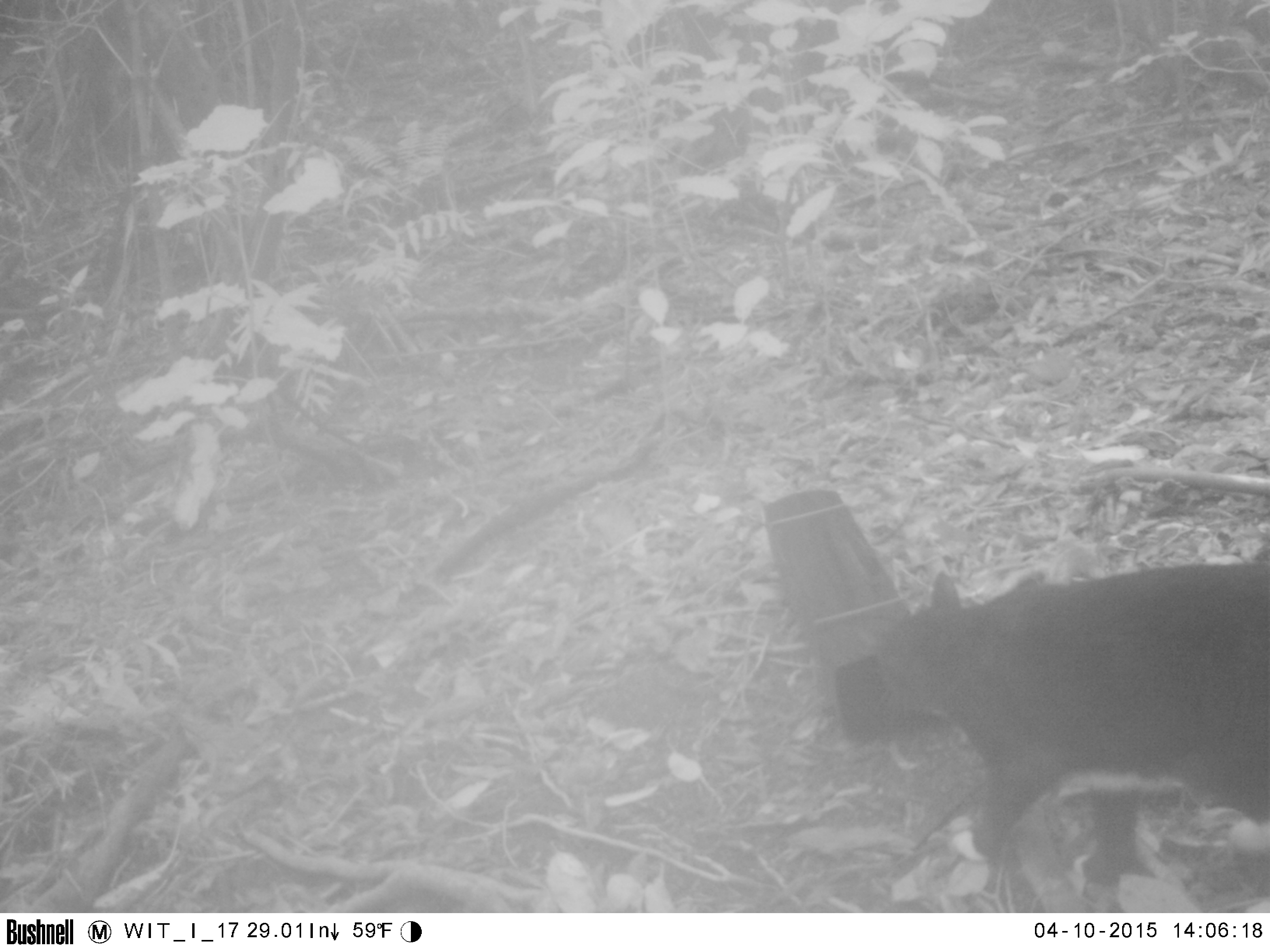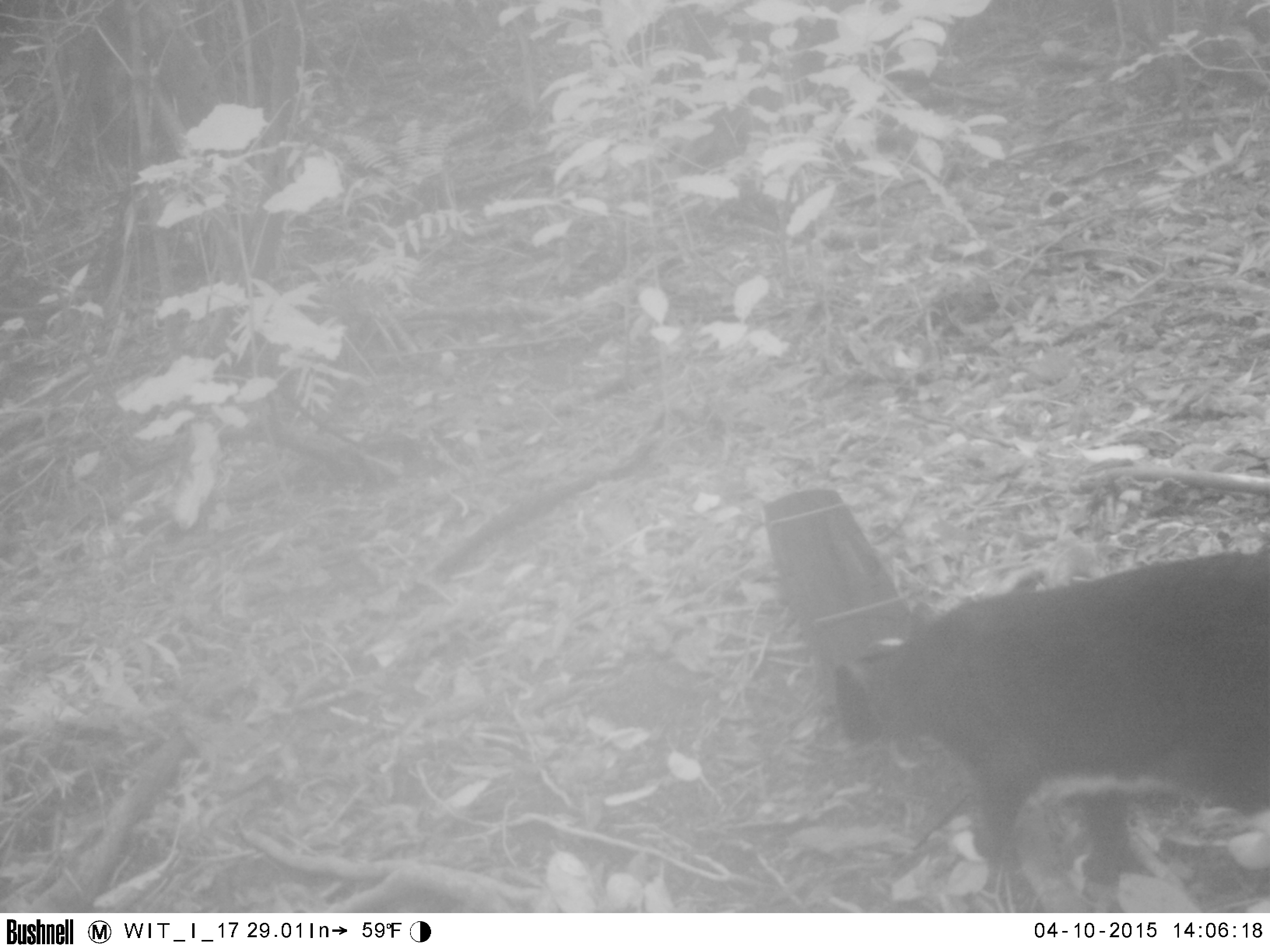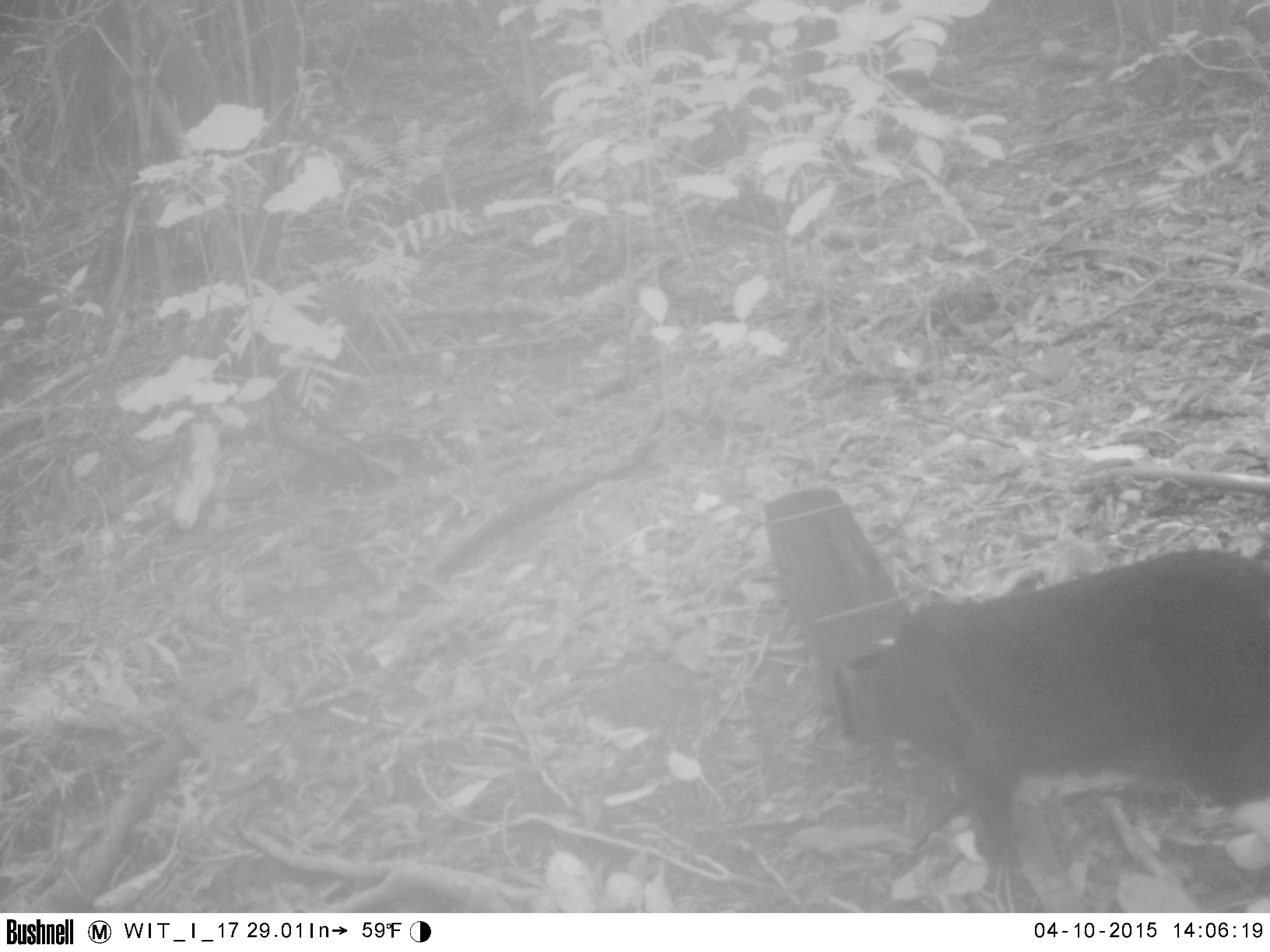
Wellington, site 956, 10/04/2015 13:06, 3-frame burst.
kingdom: Animalia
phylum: Chordata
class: Mammalia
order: Carnivora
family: Felidae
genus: Felis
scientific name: Felis catus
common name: cat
Cat (Felis catus).